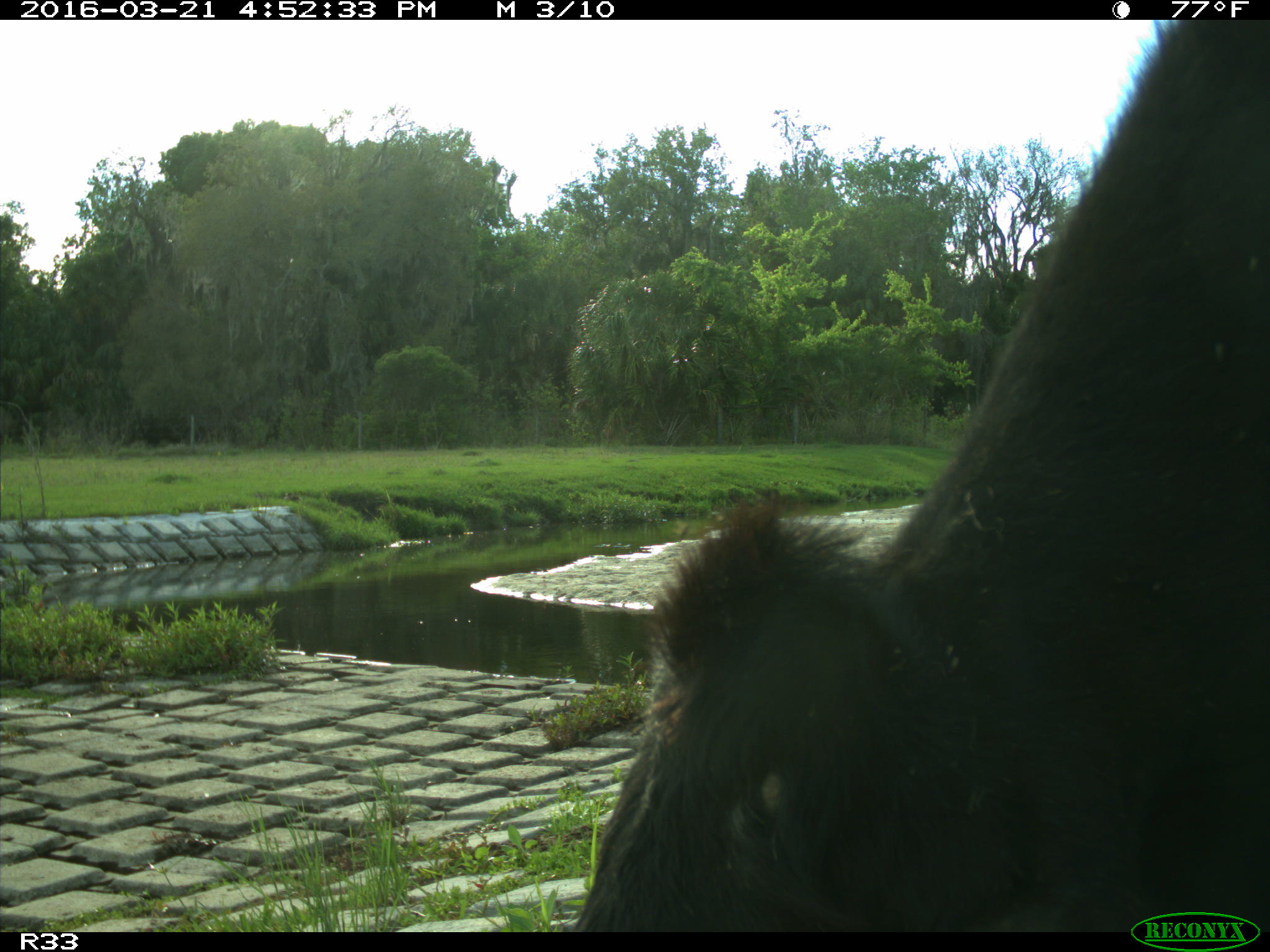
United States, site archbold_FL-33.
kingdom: Animalia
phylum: Chordata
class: Mammalia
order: Artiodactyla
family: Bovidae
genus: Bos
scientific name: Bos taurus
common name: domestic cow